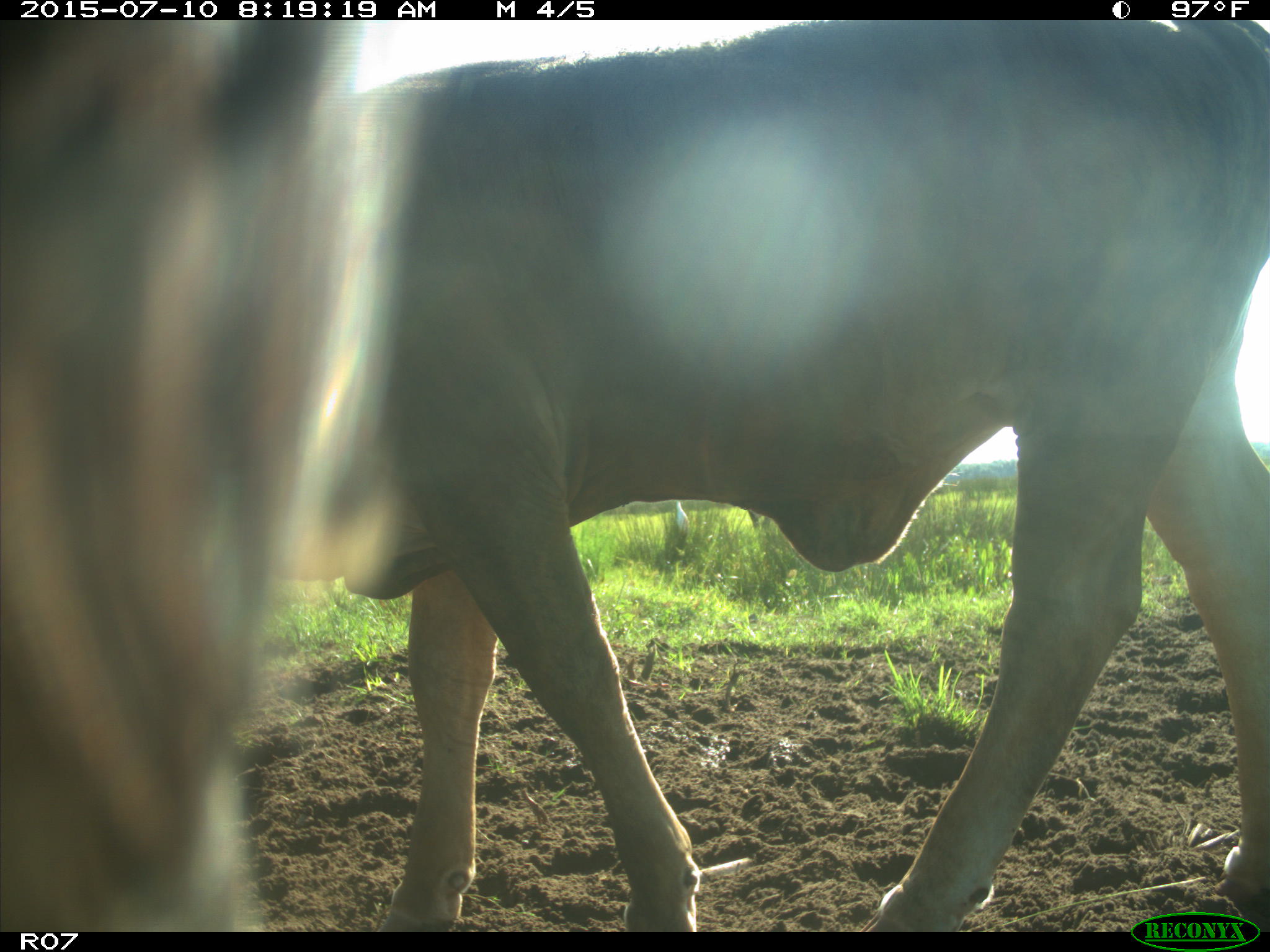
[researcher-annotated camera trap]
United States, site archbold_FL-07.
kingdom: Animalia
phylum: Chordata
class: Mammalia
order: Artiodactyla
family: Bovidae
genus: Bos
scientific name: Bos taurus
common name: domestic cow